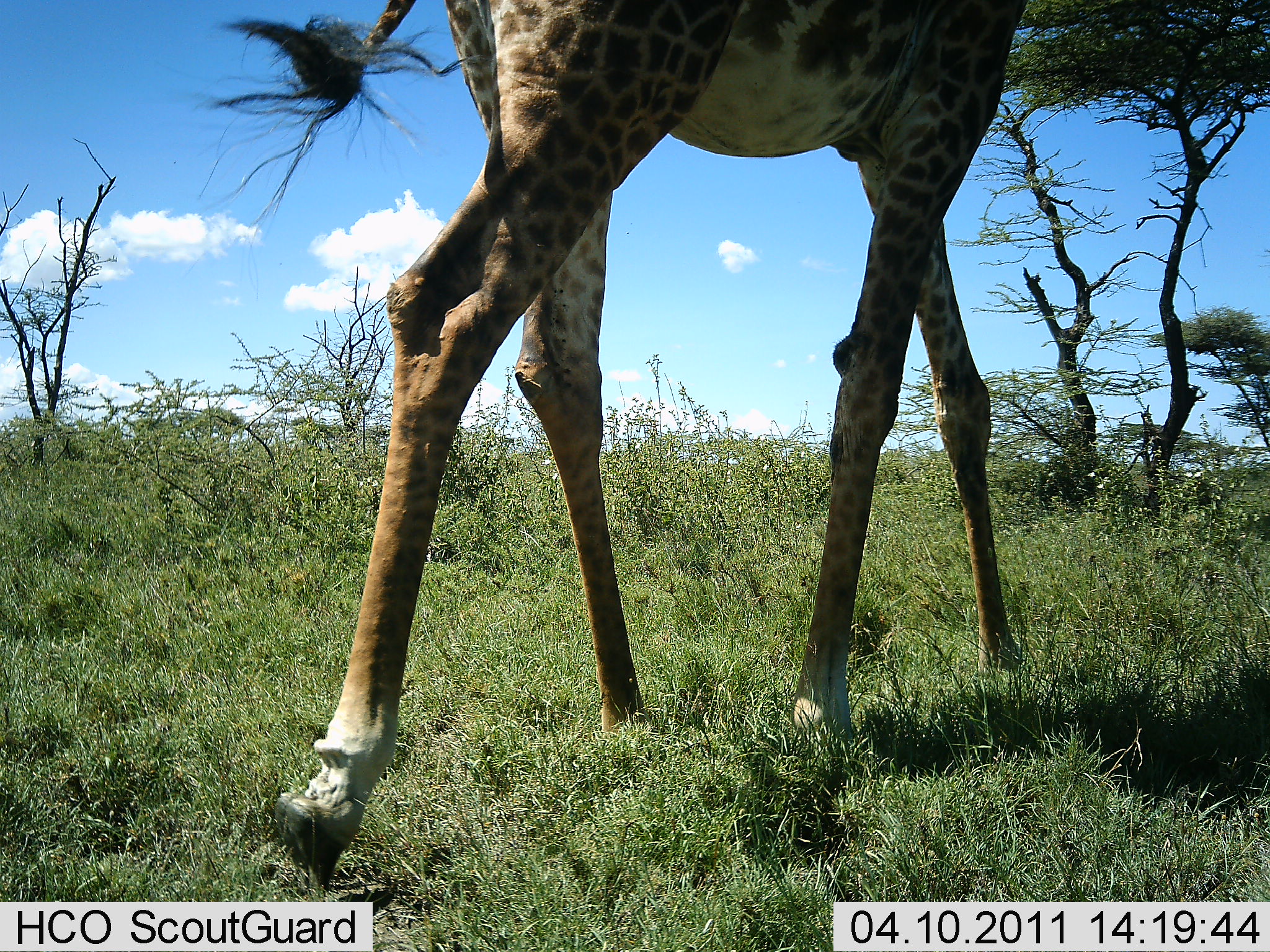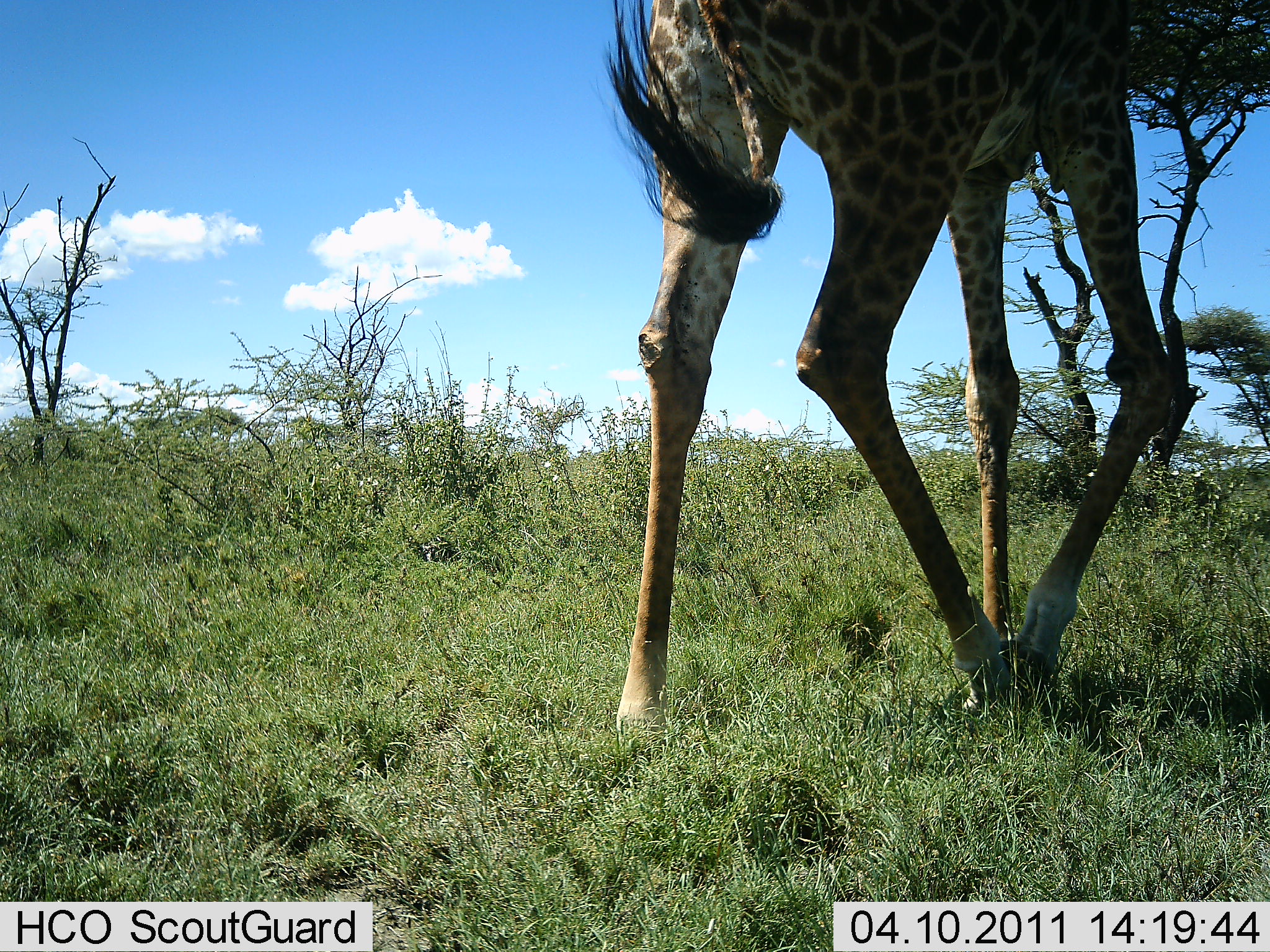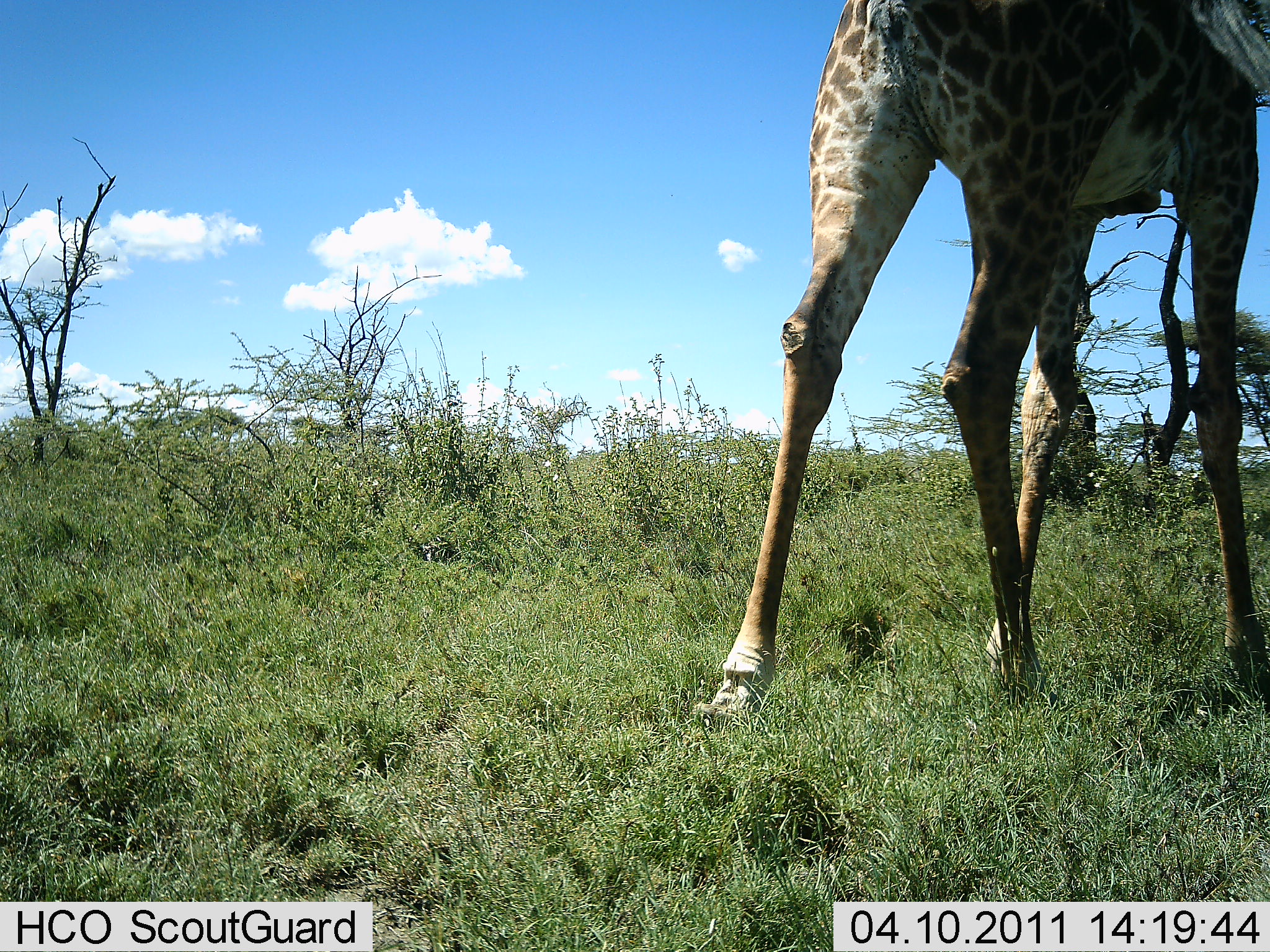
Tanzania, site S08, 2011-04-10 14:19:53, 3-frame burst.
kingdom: Animalia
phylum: Chordata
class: Mammalia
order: Artiodactyla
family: Giraffidae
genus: Giraffa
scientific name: Giraffa camelopardalis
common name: giraffe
Giraffe (Giraffa camelopardalis), count 1. Behavior (volunteer vote fractions): standing 0%, resting 0%, moving 100%, interacting 0%. Young present (vote fraction): 0%. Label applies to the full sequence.